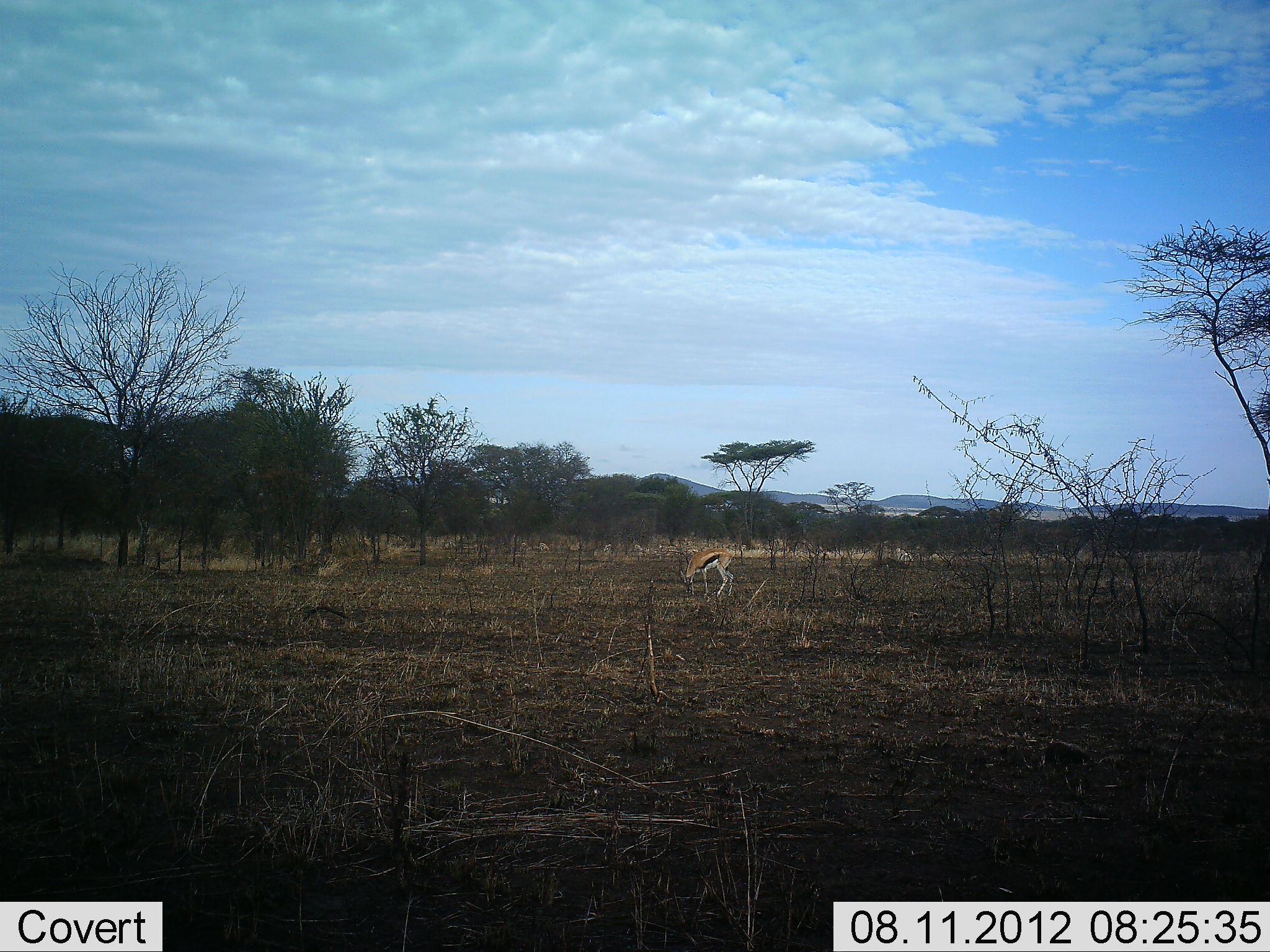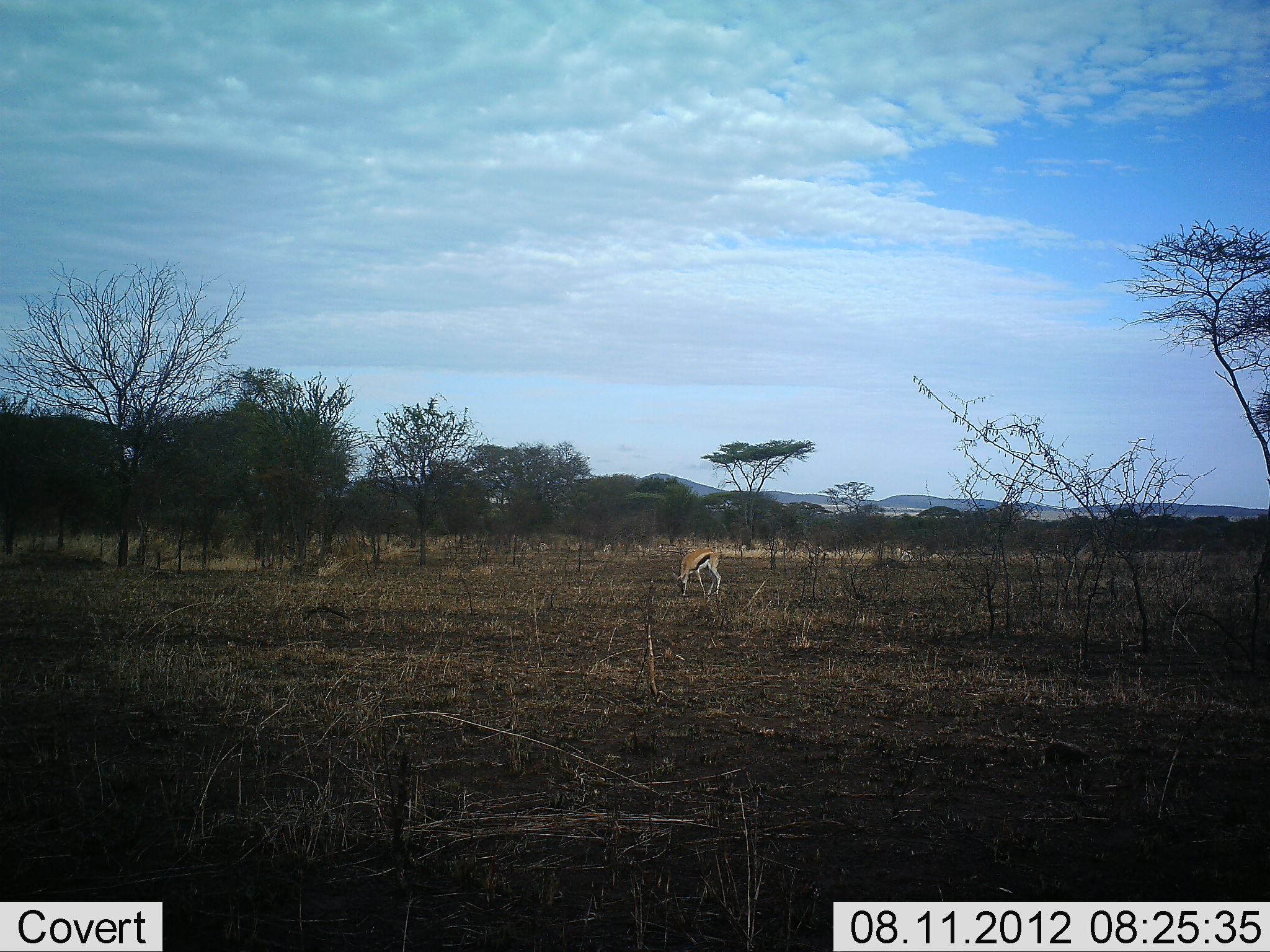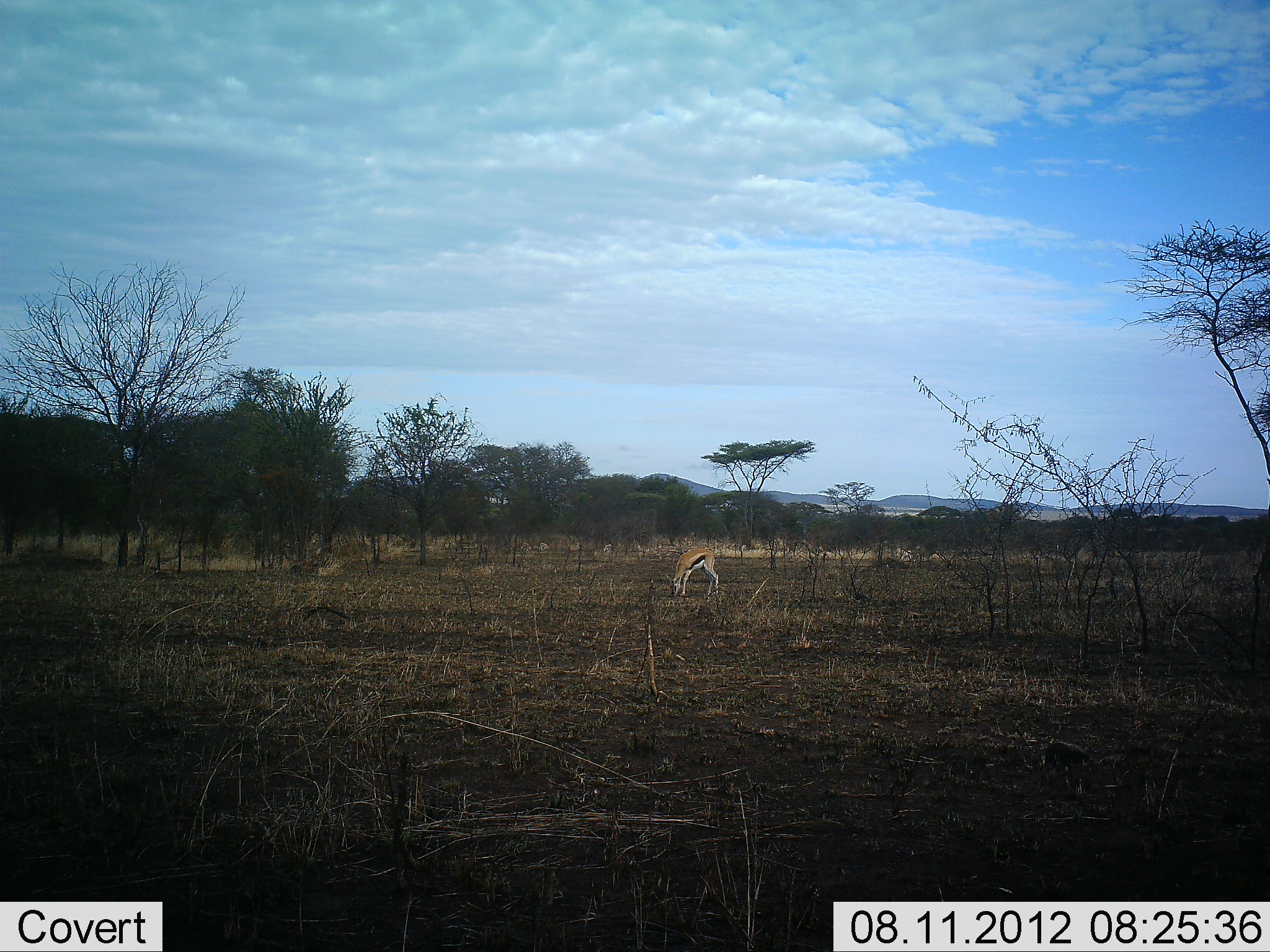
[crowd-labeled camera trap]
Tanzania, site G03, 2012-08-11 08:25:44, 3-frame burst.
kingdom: Animalia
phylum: Chordata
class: Mammalia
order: Artiodactyla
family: Bovidae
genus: Eudorcas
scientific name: Eudorcas thomsonii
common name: thomson's gazelle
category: gazellethomsons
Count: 1.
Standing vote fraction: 10%.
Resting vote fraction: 0%.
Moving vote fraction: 30%.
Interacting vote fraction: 0%.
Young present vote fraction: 0%.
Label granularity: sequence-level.